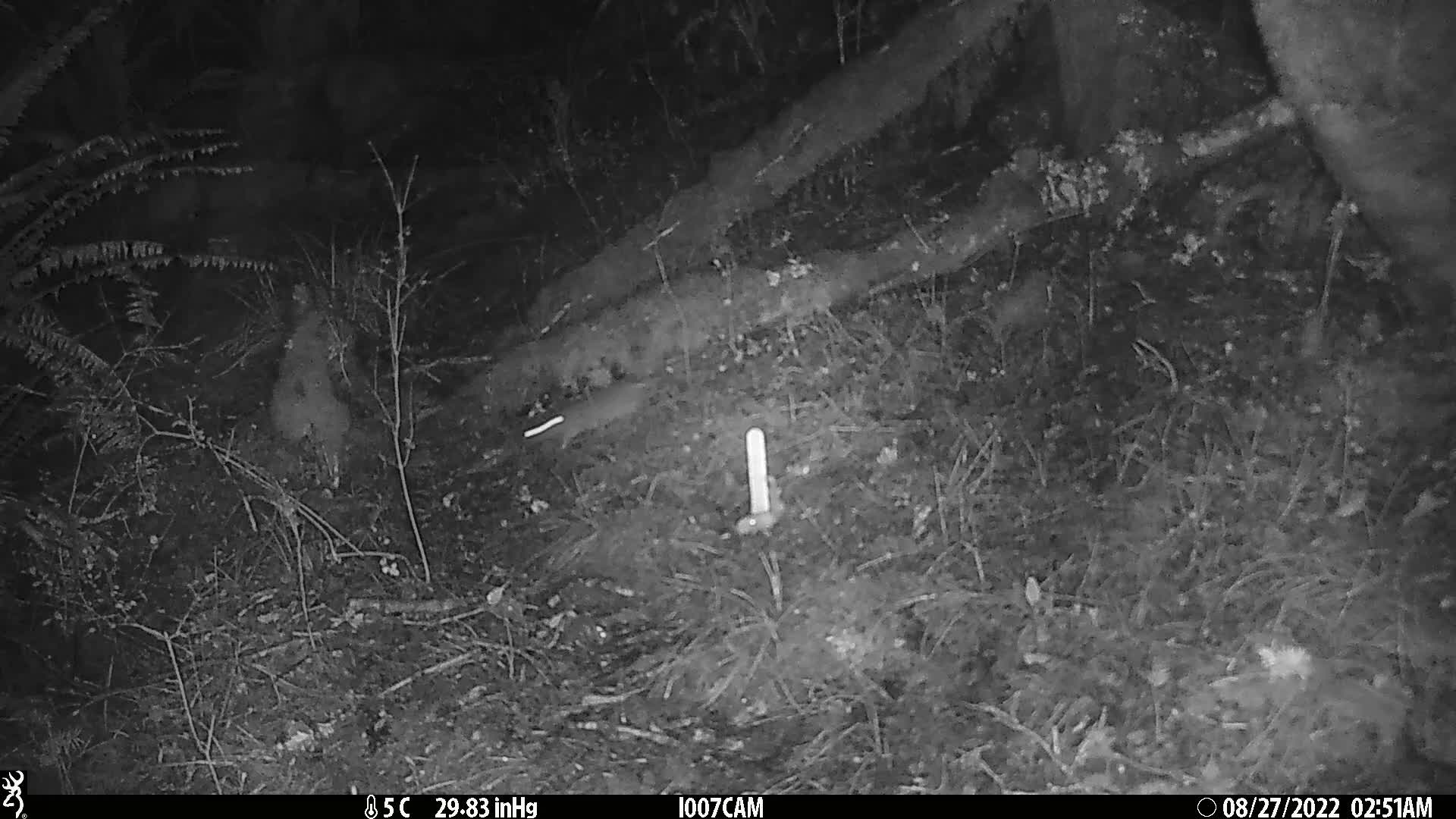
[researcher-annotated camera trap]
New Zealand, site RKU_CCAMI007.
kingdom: Animalia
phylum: Chordata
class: Mammalia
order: Rodentia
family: Muridae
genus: Rattus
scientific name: Rattus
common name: rat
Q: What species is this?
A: Rat (Rattus).